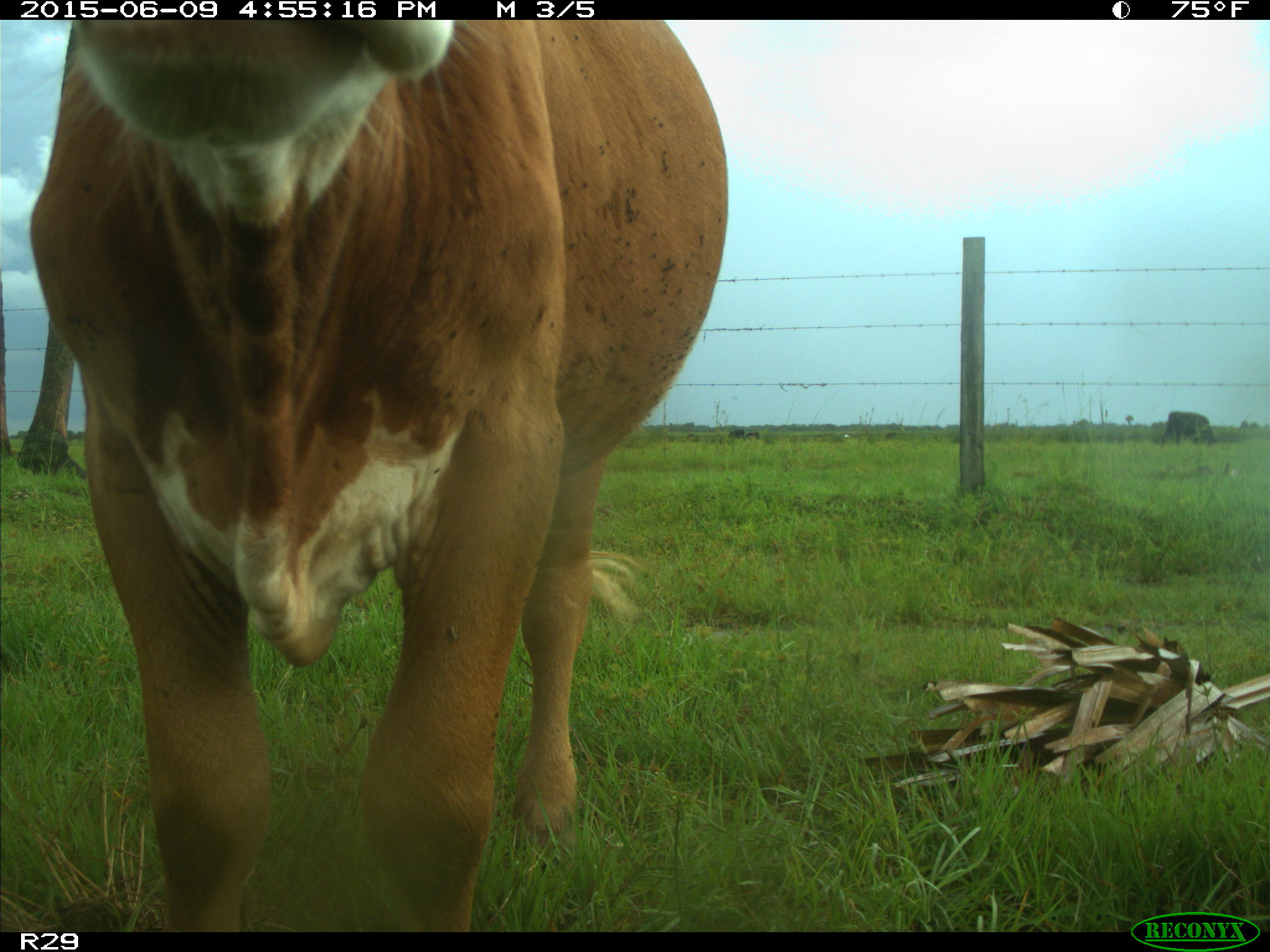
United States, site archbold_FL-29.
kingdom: Animalia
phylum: Chordata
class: Mammalia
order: Artiodactyla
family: Bovidae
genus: Bos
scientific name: Bos taurus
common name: domestic cow